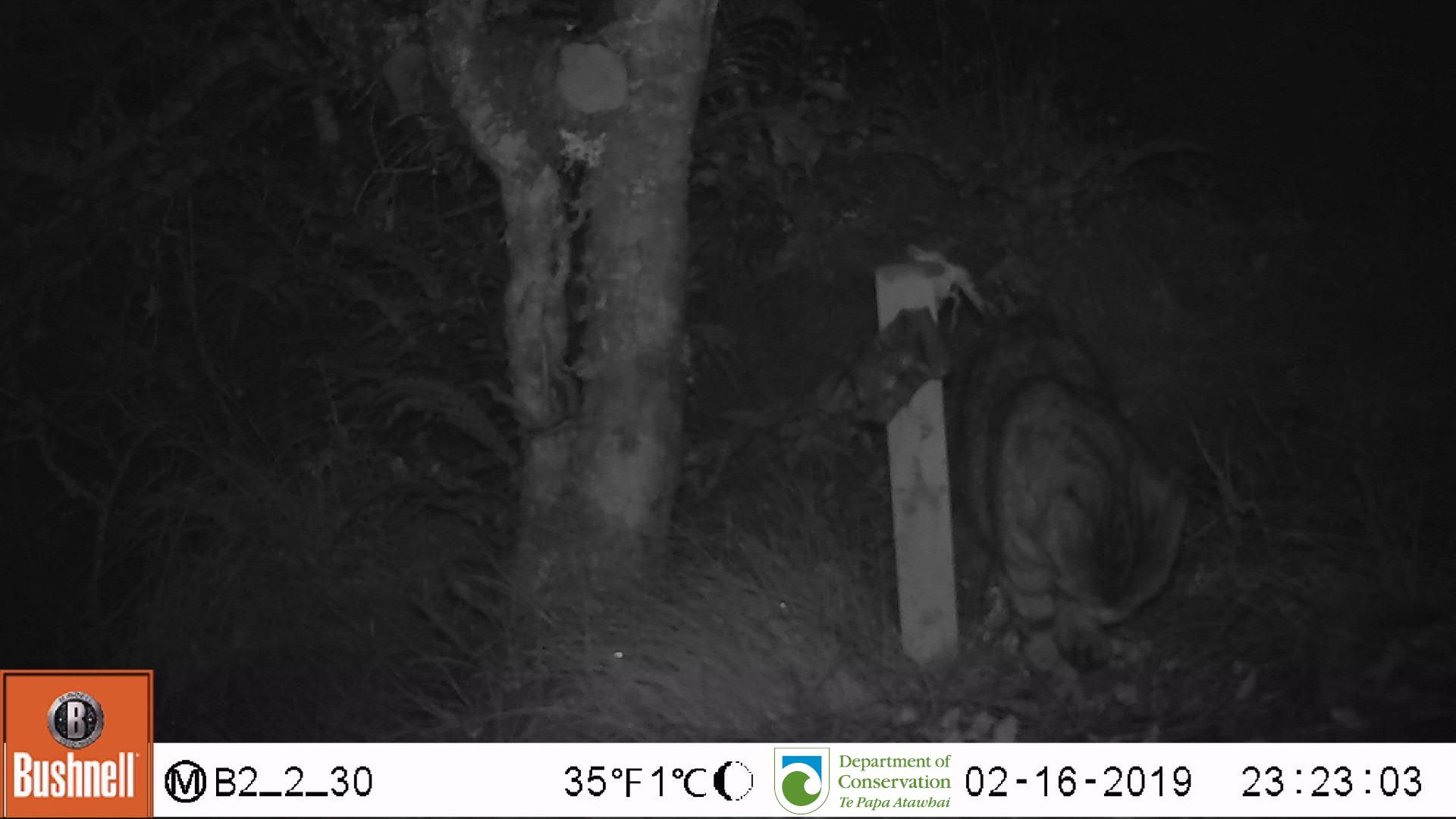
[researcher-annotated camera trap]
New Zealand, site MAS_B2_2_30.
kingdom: Animalia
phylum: Chordata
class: Mammalia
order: Carnivora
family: Felidae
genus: Felis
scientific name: Felis catus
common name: domestic cat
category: cat